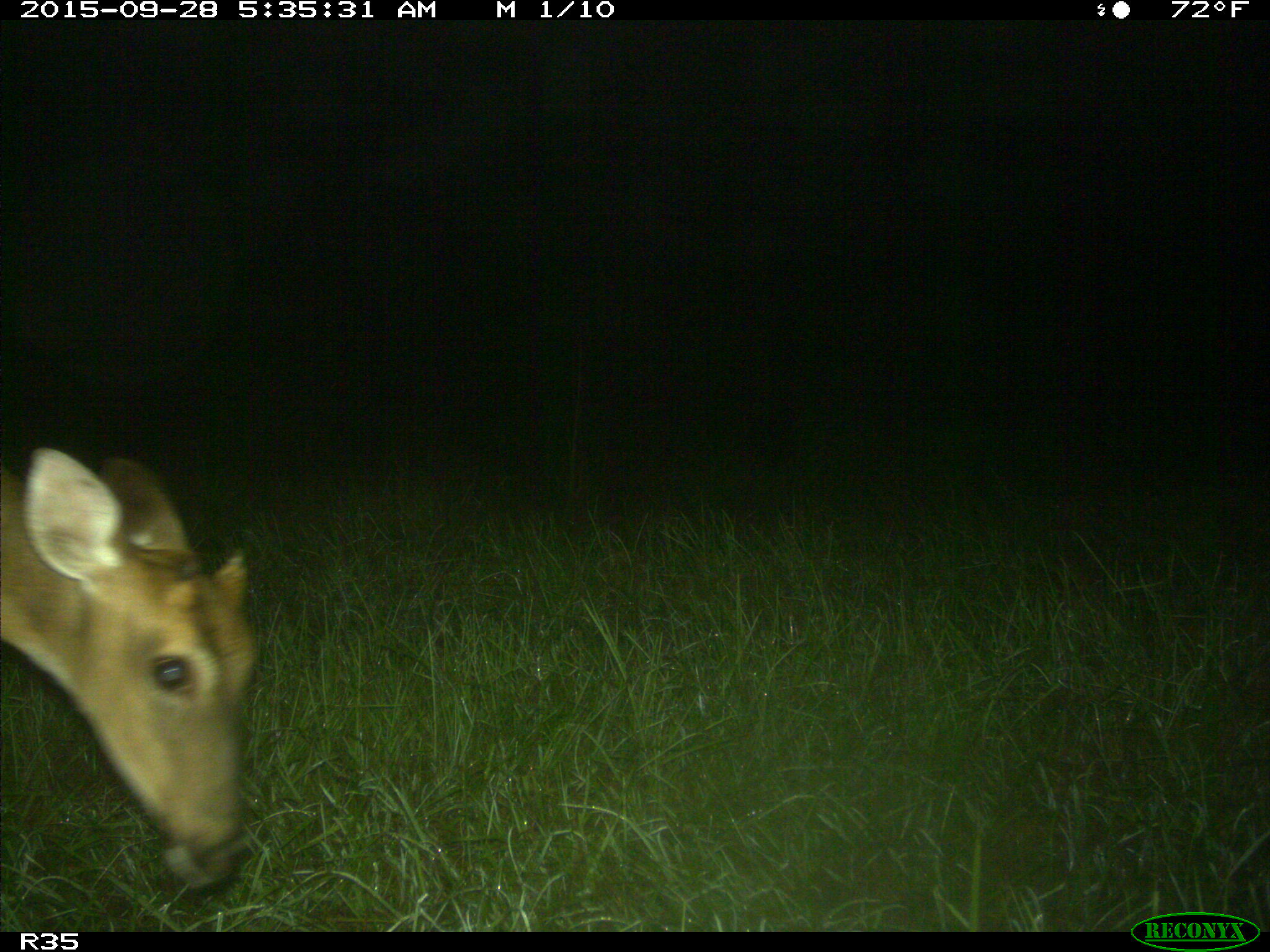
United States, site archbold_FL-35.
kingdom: Animalia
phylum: Chordata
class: Mammalia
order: Artiodactyla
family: Cervidae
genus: Odocoileus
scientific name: Odocoileus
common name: deer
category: unidentified deer